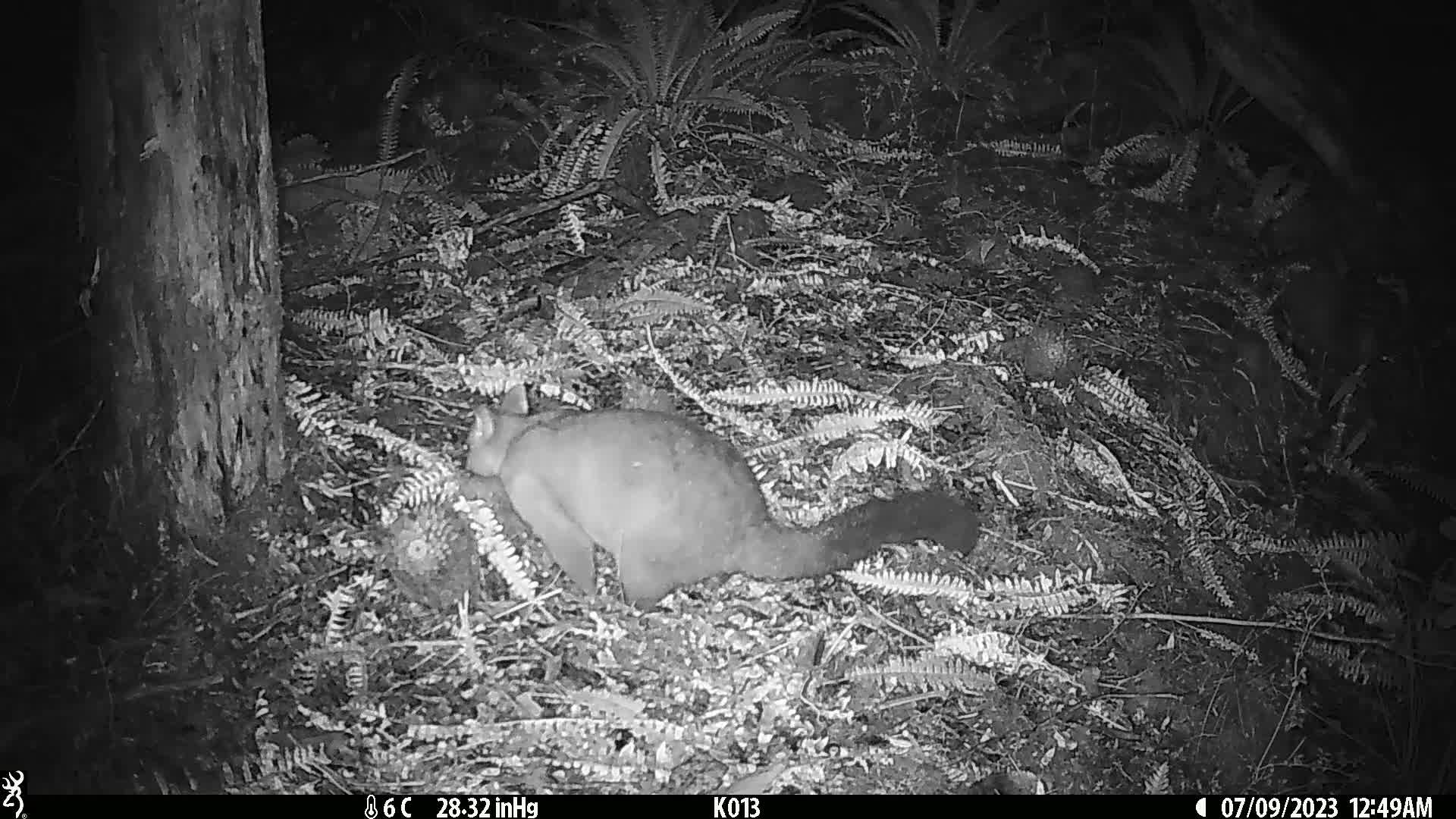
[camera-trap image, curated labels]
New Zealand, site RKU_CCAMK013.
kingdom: Animalia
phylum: Chordata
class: Mammalia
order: Diprotodontia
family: Phalangeridae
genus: Trichosurus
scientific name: Trichosurus vulpecula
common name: common brushtail possum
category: possum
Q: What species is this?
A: Possum (common brushtail possum) (Trichosurus vulpecula).